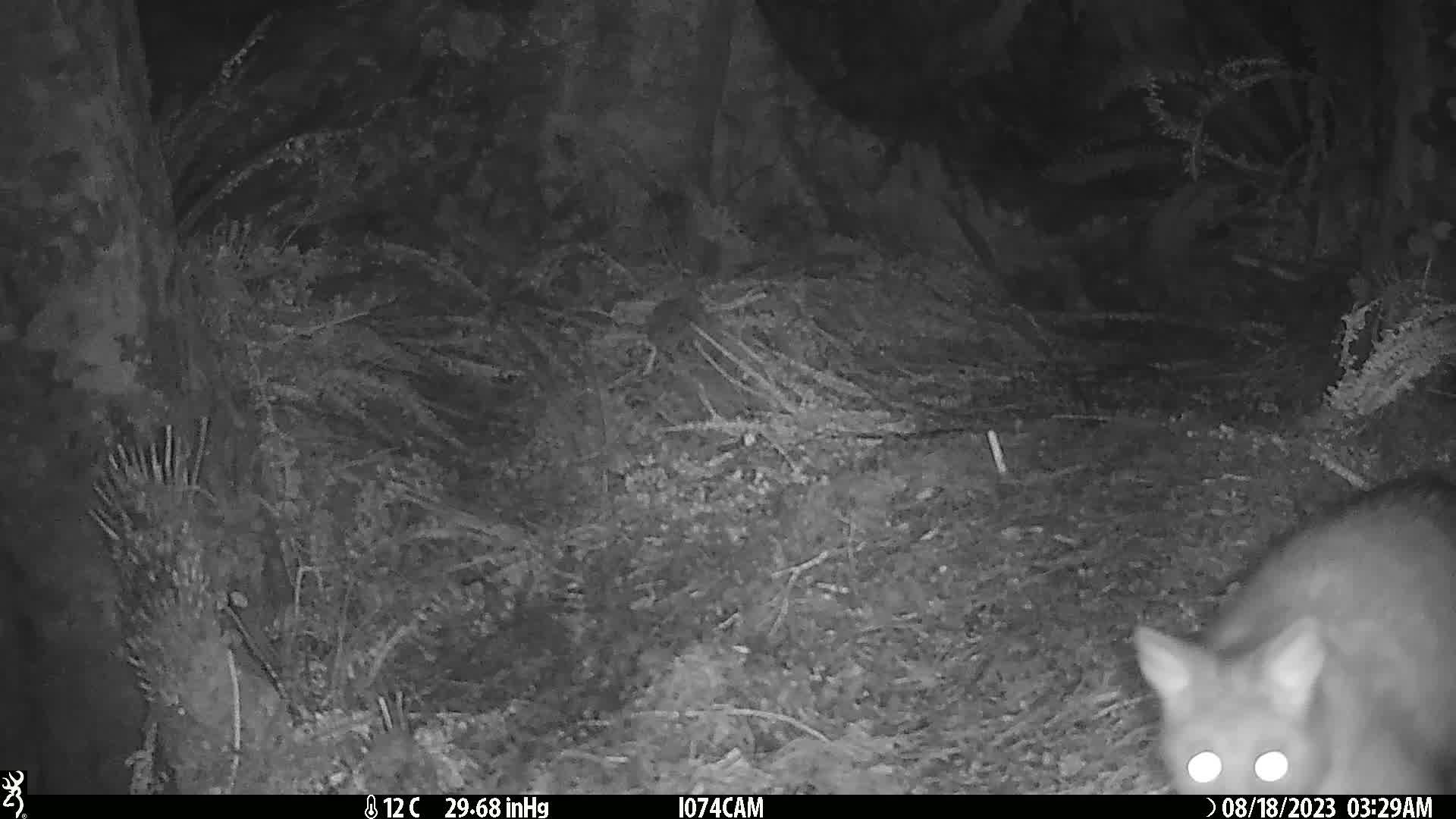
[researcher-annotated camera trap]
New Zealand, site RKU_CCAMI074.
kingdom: Animalia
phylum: Chordata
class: Mammalia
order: Diprotodontia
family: Phalangeridae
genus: Trichosurus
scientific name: Trichosurus vulpecula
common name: common brushtail possum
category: possum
Possum (common brushtail possum) (Trichosurus vulpecula).